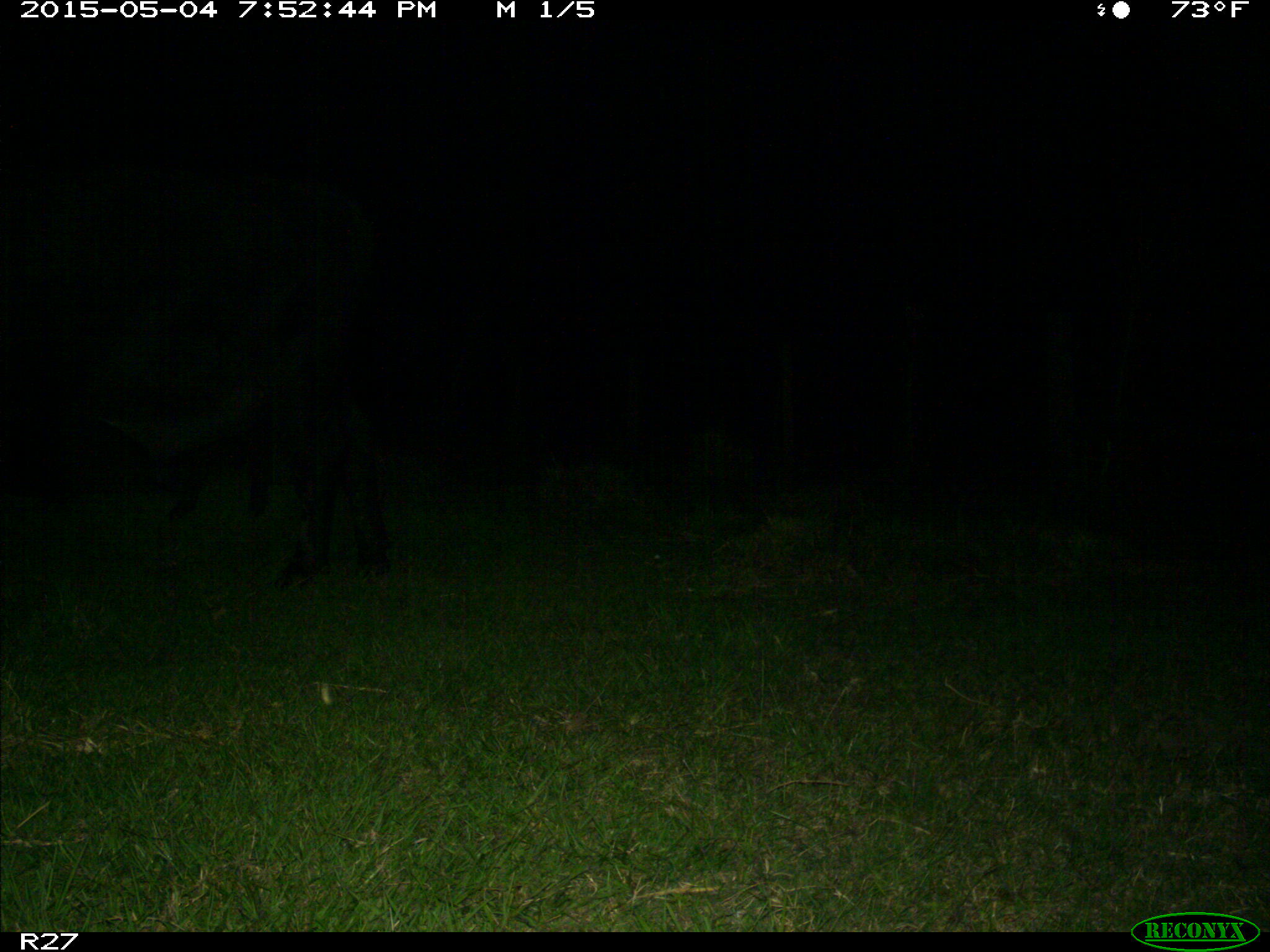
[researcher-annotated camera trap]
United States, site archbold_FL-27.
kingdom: Animalia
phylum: Chordata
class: Mammalia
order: Artiodactyla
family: Bovidae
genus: Bos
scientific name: Bos taurus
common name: domestic cow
Bos taurus (domestic cow).